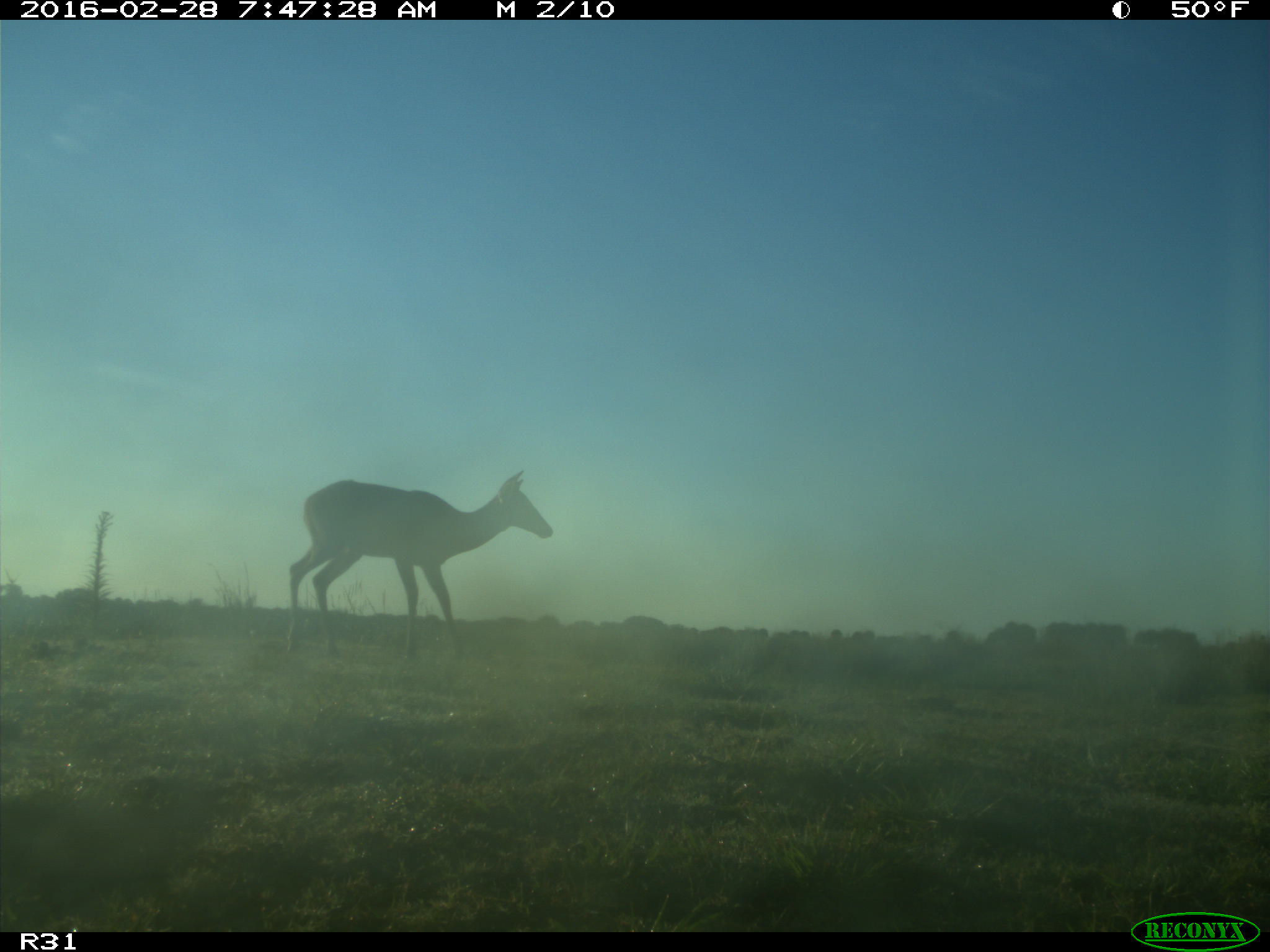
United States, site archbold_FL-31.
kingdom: Animalia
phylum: Chordata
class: Mammalia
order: Artiodactyla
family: Cervidae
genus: Odocoileus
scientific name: Odocoileus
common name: deer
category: unidentified deer